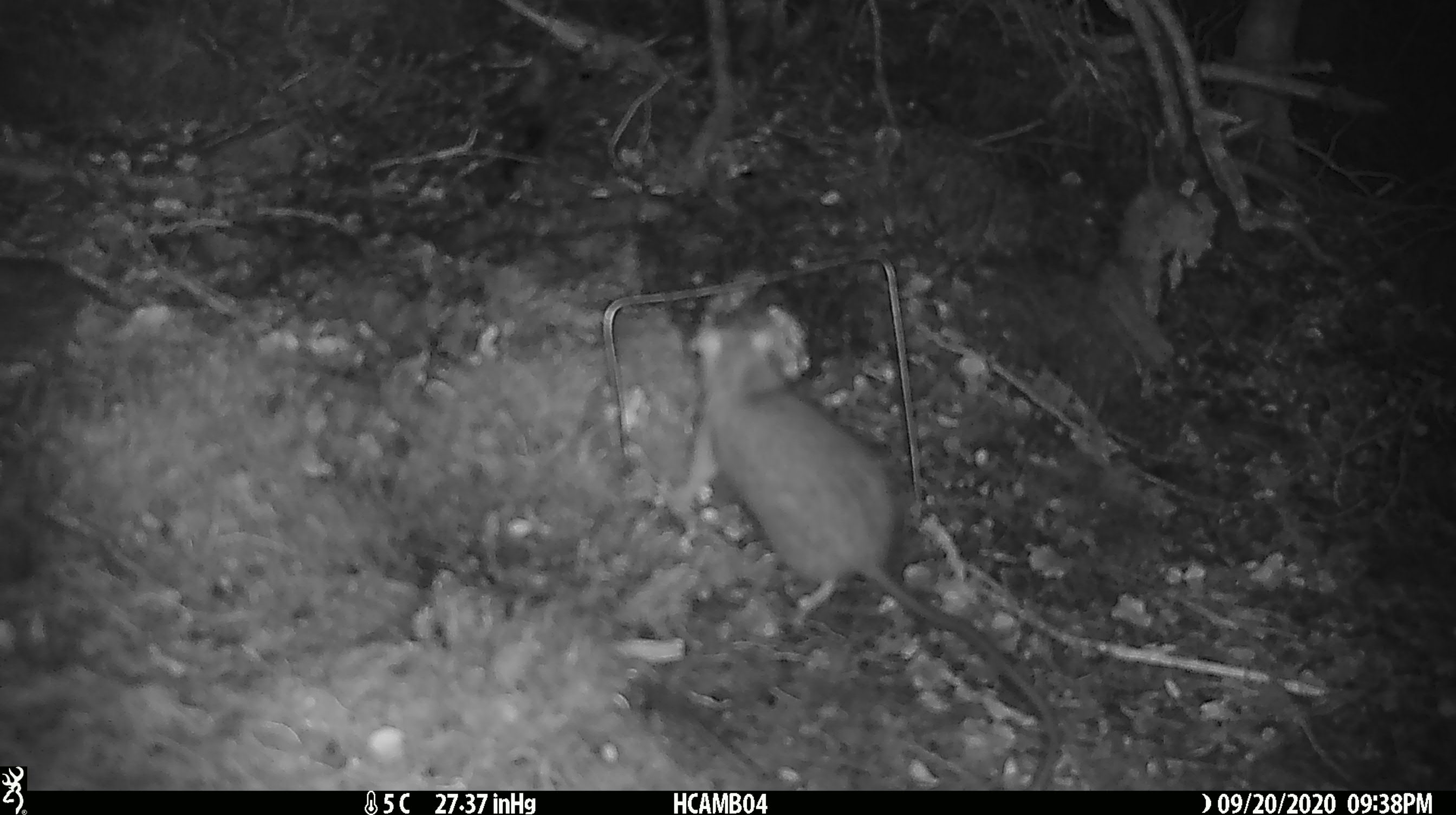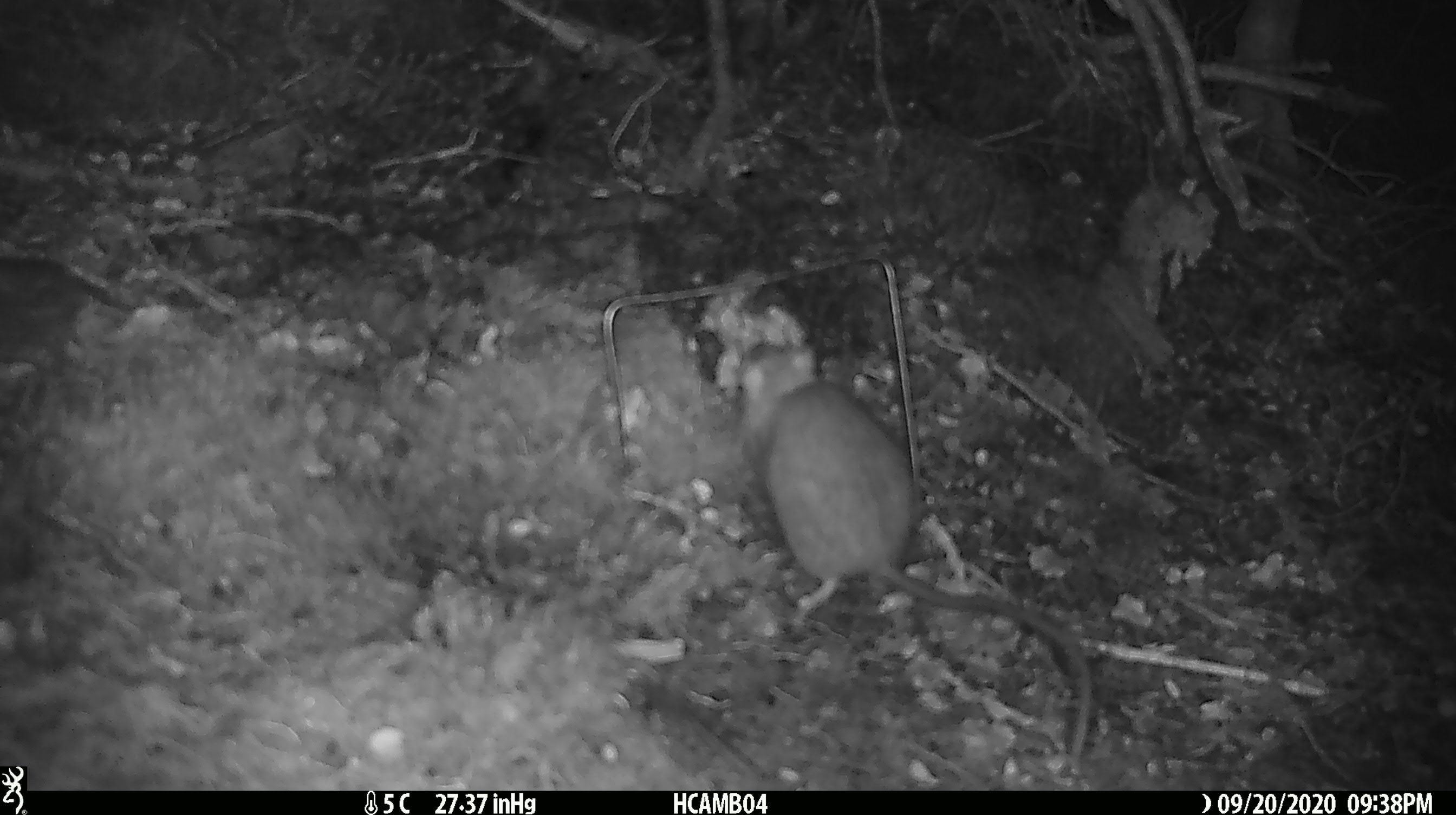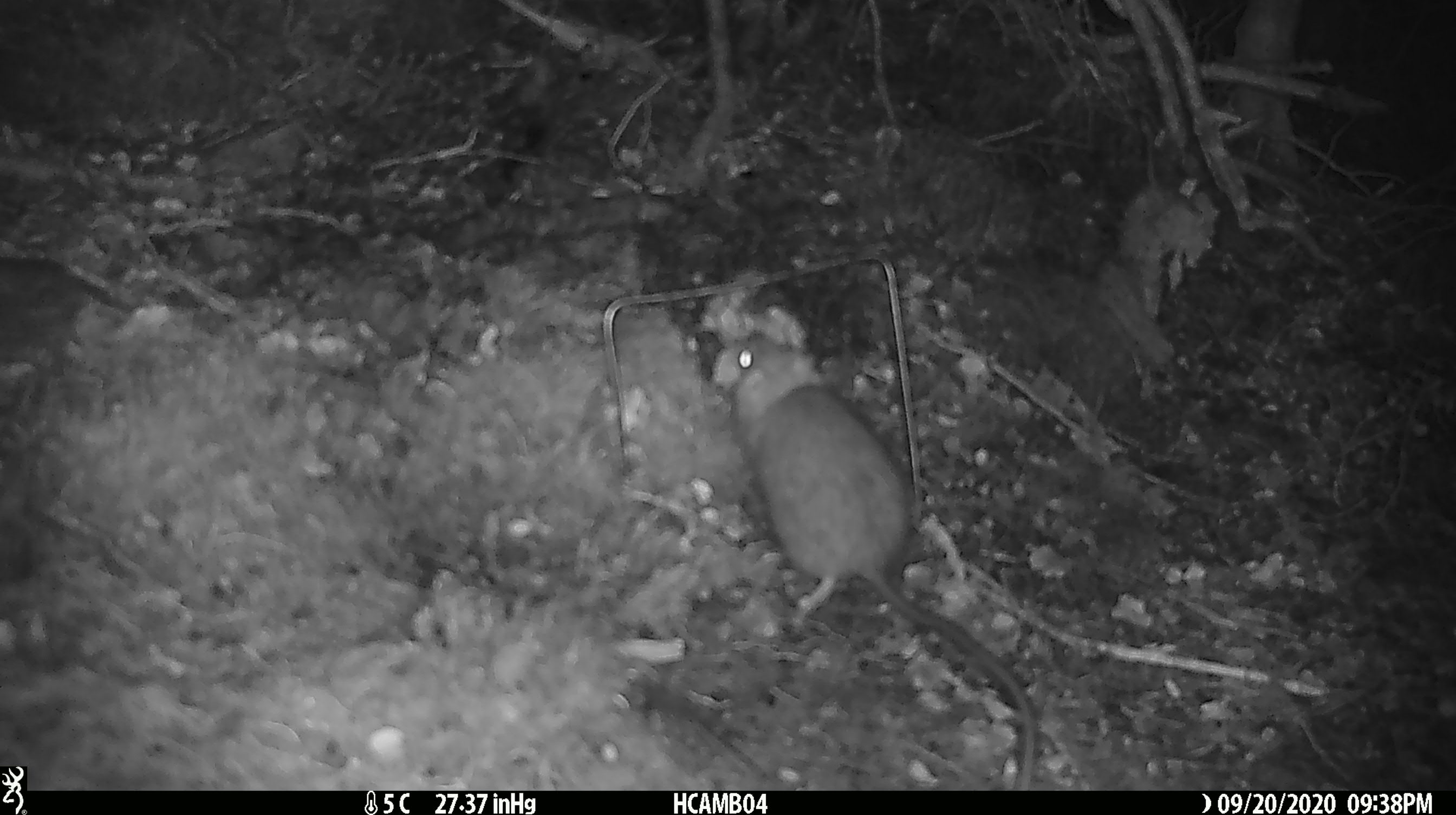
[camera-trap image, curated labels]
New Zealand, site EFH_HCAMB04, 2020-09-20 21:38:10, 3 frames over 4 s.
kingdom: Animalia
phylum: Chordata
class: Mammalia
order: Rodentia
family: Muridae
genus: Rattus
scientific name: Rattus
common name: rat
Rat (Rattus).